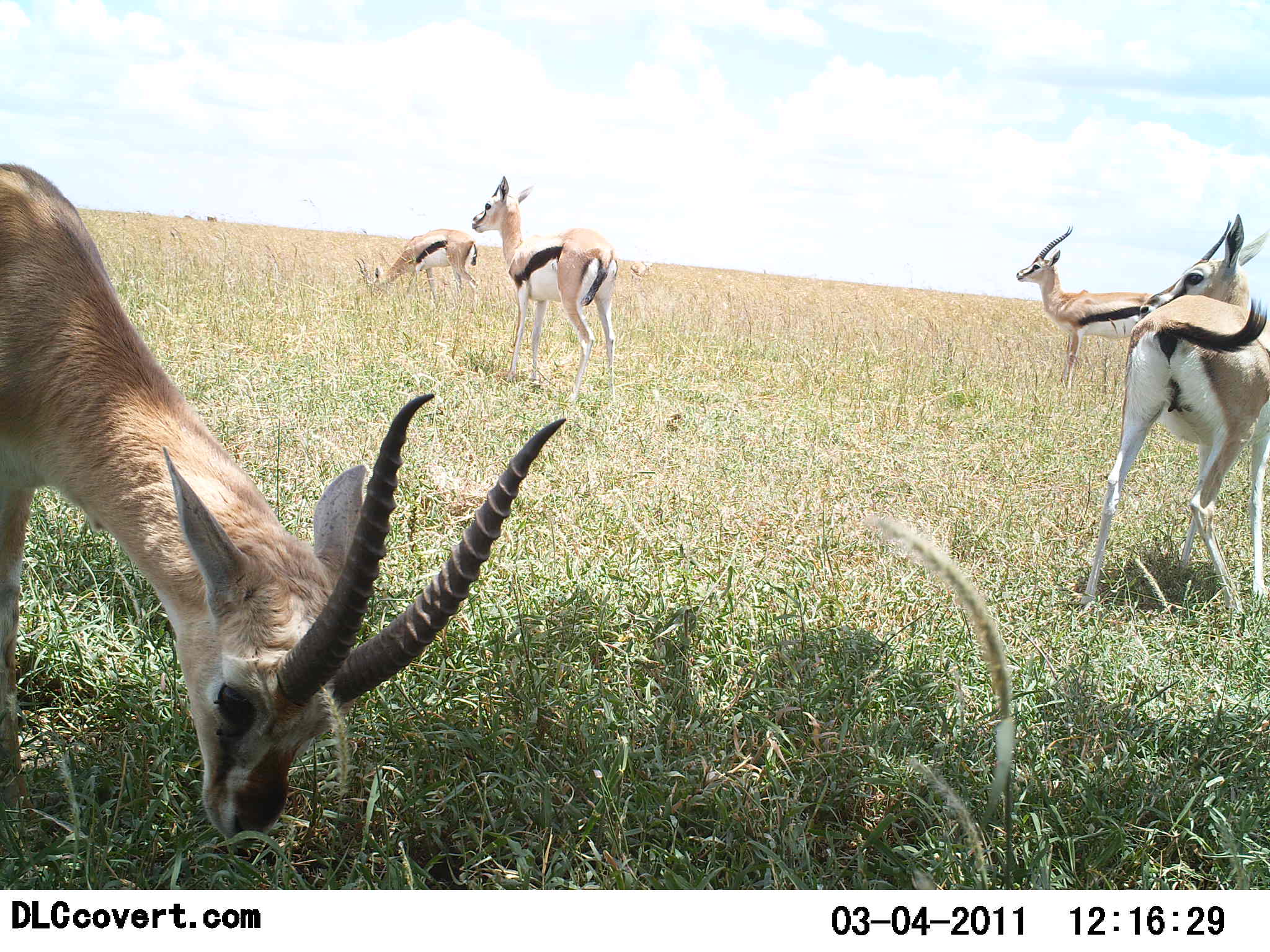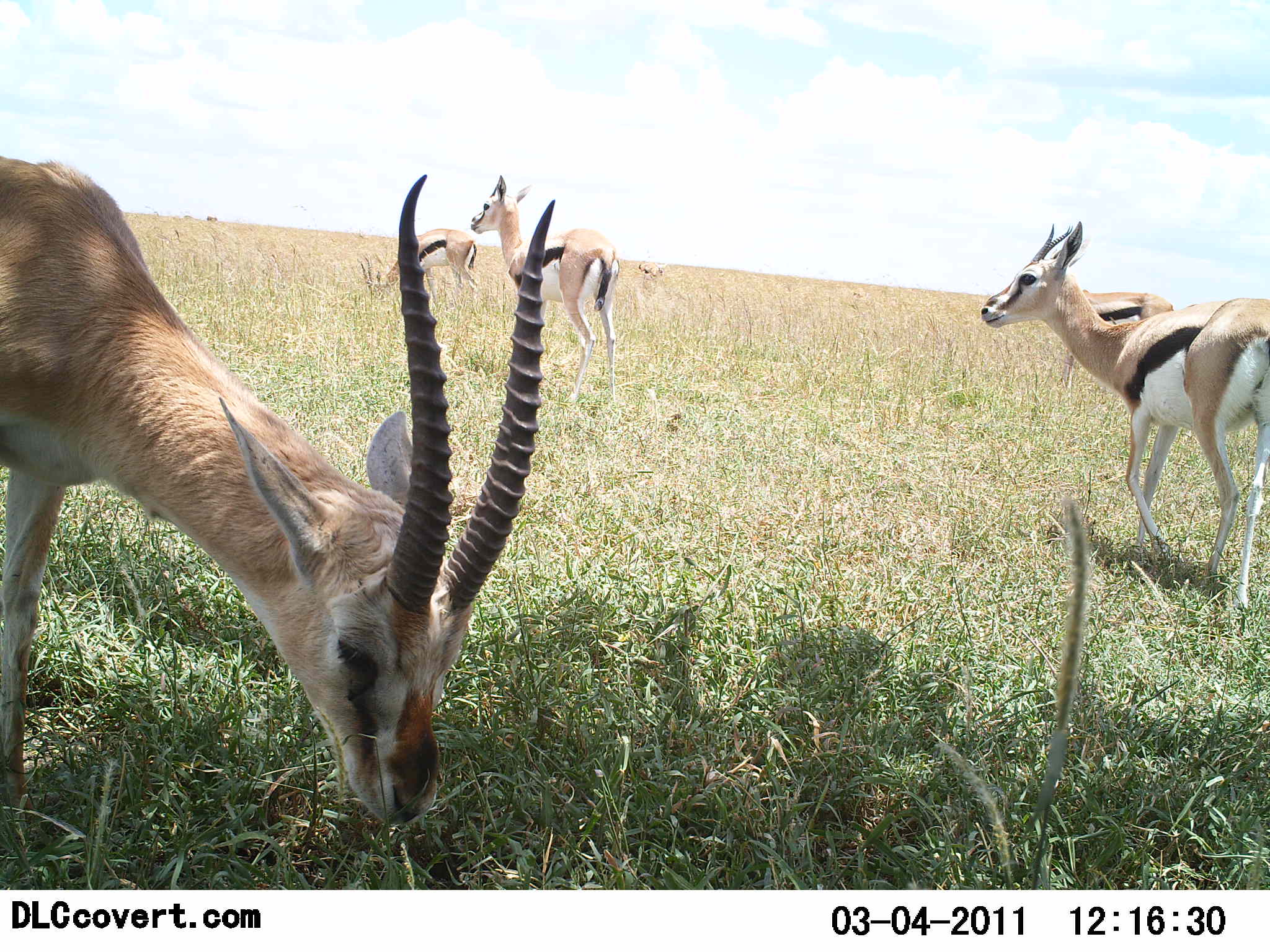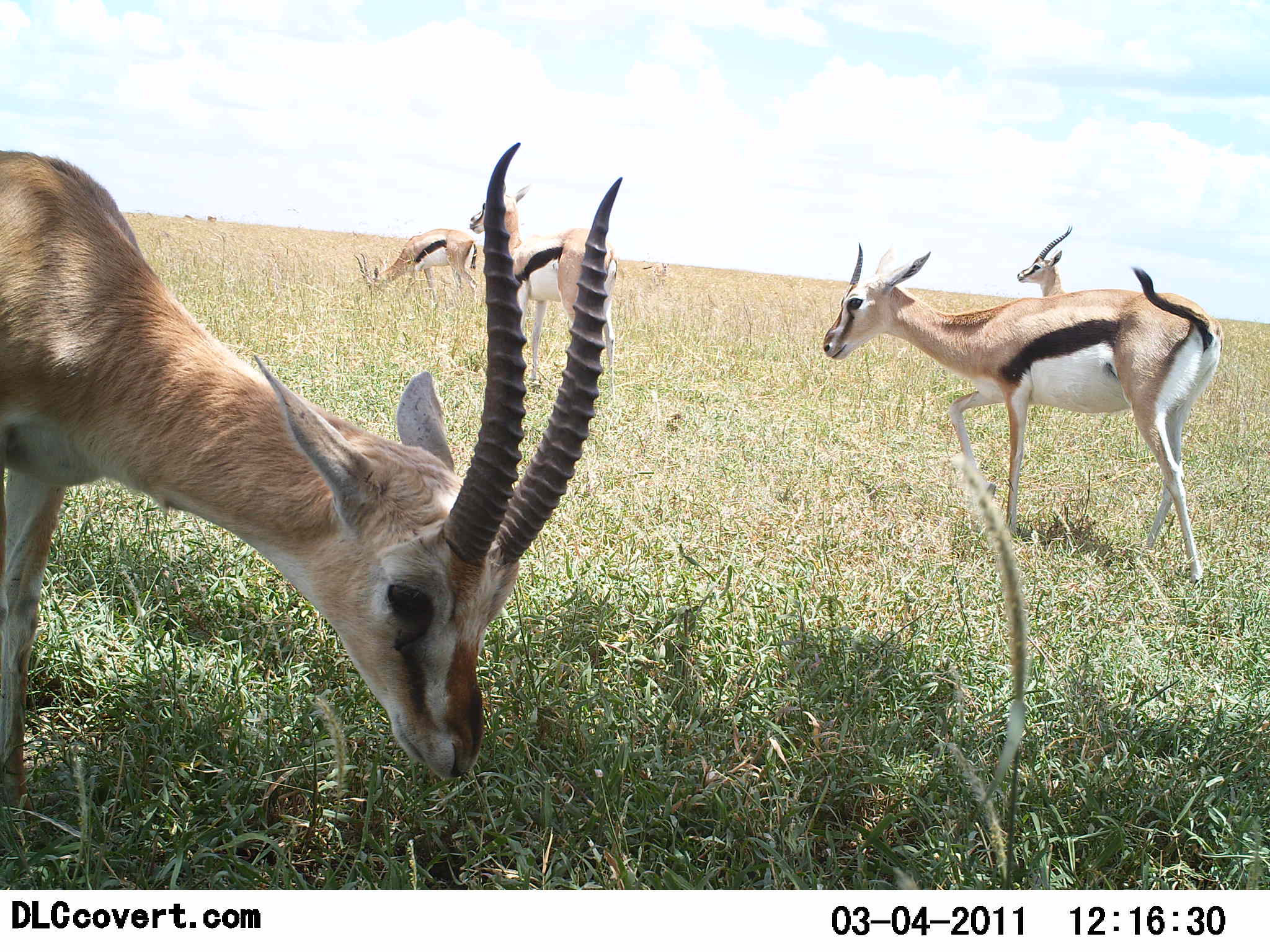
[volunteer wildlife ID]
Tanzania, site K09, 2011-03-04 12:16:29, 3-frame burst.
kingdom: Animalia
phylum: Chordata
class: Mammalia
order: Artiodactyla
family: Bovidae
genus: Eudorcas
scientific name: Eudorcas thomsonii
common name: thomson's gazelle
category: gazellethomsons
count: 5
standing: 54%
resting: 0%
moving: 31%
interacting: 8%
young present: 0%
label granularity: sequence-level